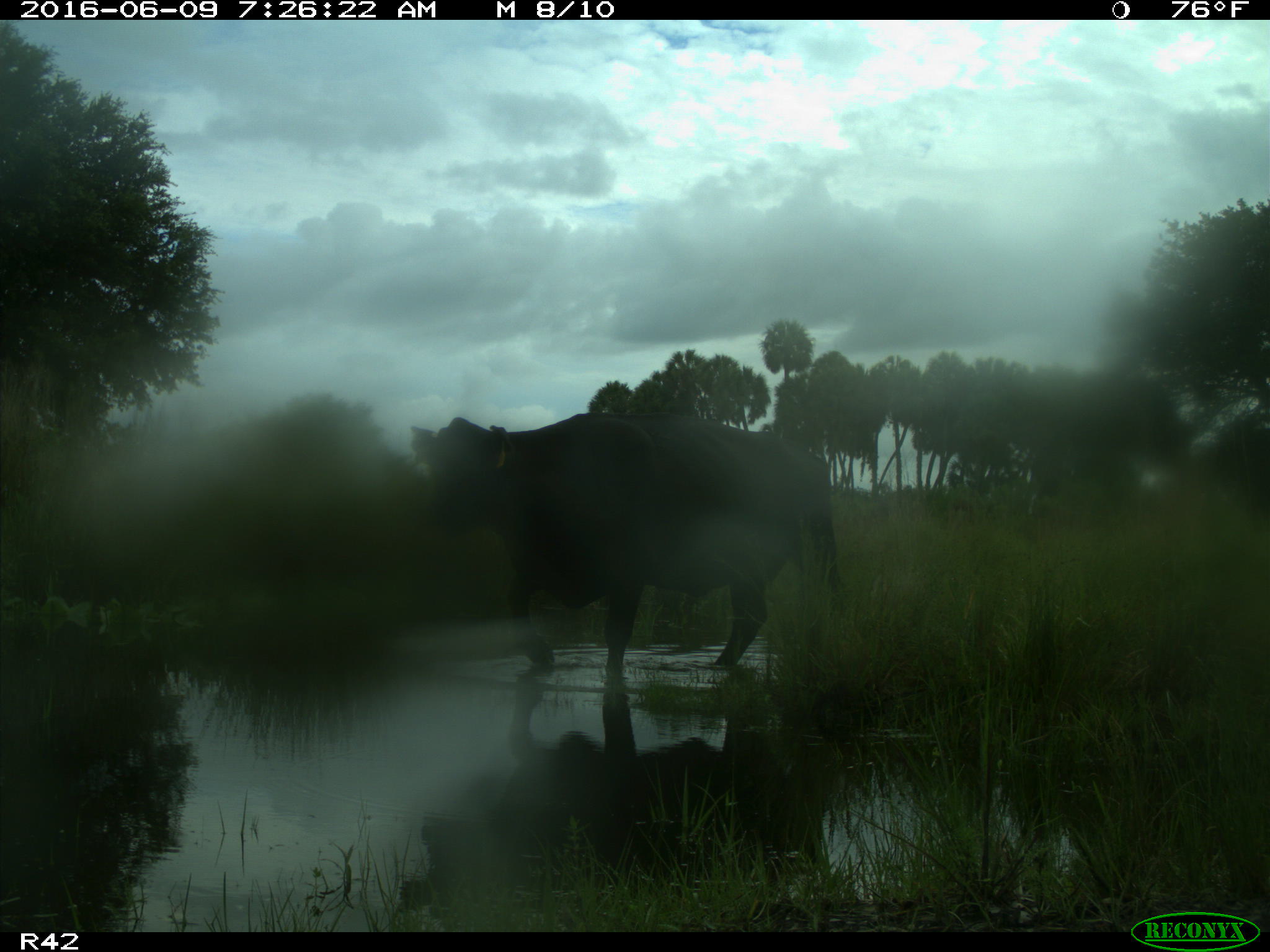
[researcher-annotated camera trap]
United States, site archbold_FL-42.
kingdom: Animalia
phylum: Chordata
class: Mammalia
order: Artiodactyla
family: Bovidae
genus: Bos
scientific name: Bos taurus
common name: domestic cow